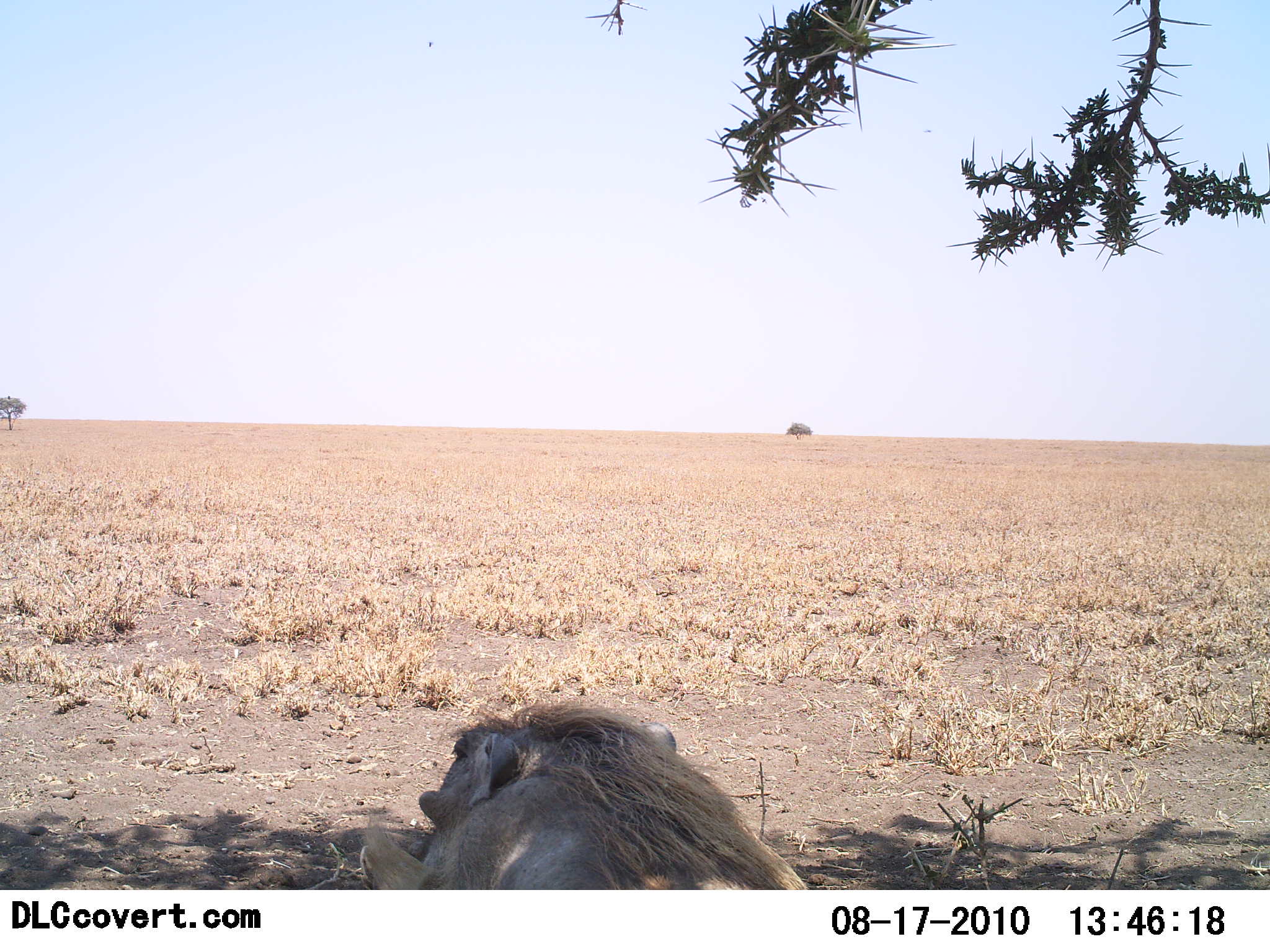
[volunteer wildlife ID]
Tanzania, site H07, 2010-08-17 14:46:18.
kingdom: Animalia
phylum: Chordata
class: Mammalia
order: Carnivora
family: Felidae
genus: Panthera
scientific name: Panthera leo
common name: lion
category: lionmale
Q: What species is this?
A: Lionmale (lion) (Panthera leo).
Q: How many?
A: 1.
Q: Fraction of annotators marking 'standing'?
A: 0%.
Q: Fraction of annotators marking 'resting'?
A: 100%.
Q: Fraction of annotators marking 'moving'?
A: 0%.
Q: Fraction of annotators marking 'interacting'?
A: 0%.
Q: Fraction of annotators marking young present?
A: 0%.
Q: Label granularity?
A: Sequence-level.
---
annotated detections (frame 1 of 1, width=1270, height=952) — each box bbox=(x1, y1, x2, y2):
animal: bbox=(359, 696, 808, 891)